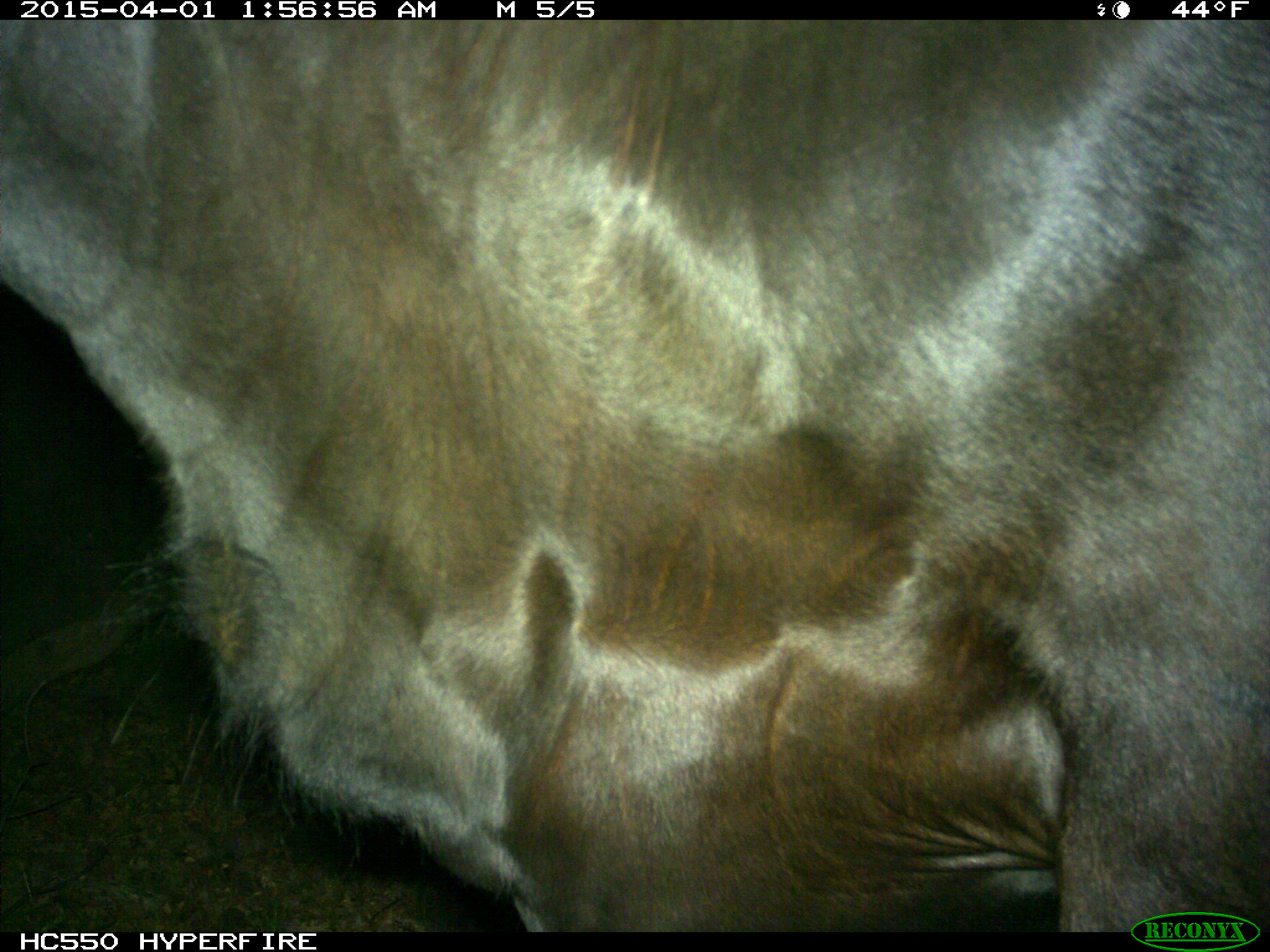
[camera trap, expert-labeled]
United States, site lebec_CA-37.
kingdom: Animalia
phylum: Chordata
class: Mammalia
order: Artiodactyla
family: Bovidae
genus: Bos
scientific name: Bos taurus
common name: domestic cow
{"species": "Bos taurus (domestic cow)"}